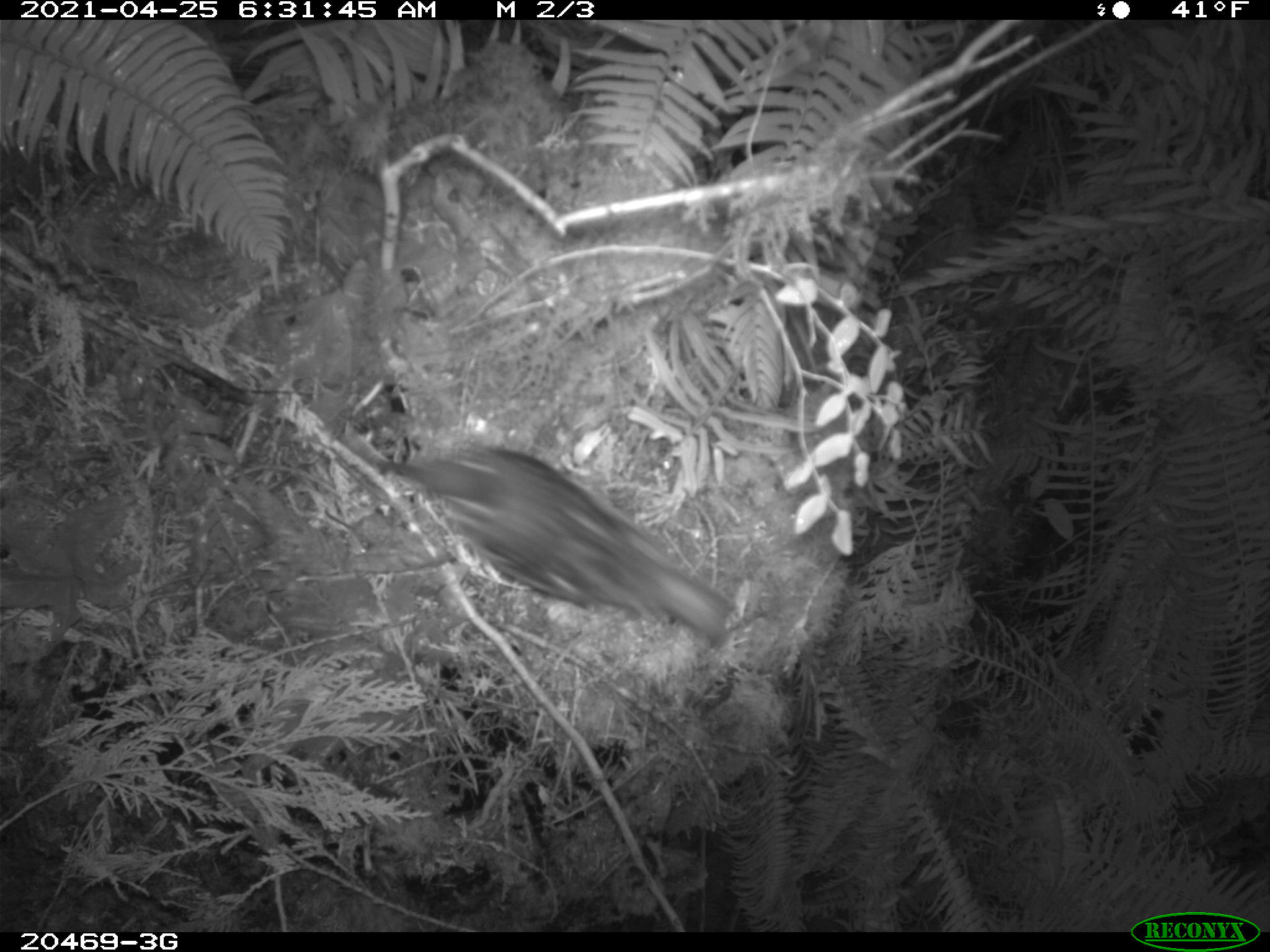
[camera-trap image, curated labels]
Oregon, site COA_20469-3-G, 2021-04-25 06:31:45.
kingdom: Animalia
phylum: Chordata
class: Aves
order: Passeriformes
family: Turdidae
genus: Ixoreus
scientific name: Ixoreus naevius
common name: varied thrush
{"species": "varied thrush (Ixoreus naevius)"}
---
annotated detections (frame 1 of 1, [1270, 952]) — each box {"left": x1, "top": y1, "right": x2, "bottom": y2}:
varied thrush: {"left": 356, "top": 411, "right": 734, "bottom": 680}